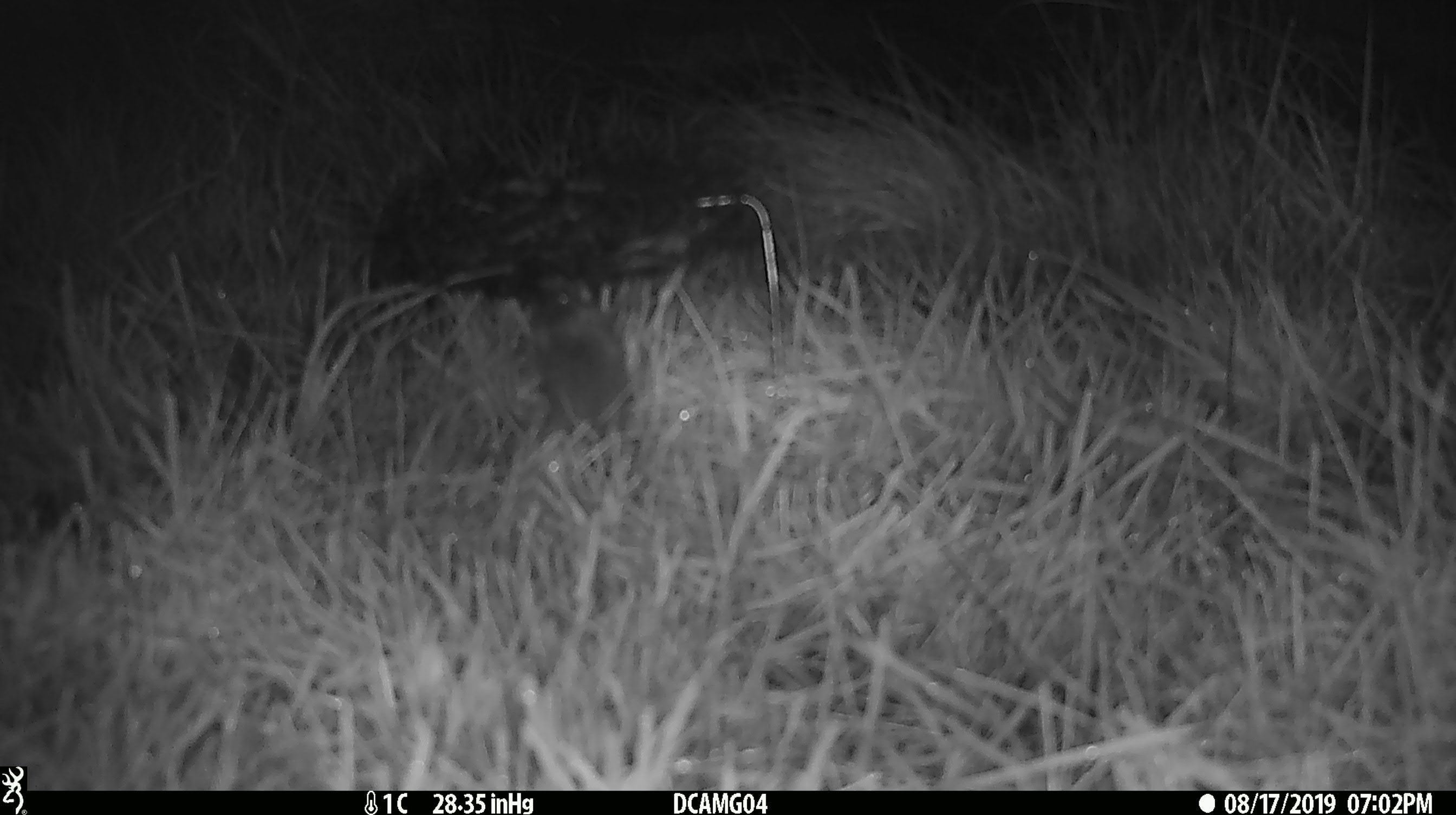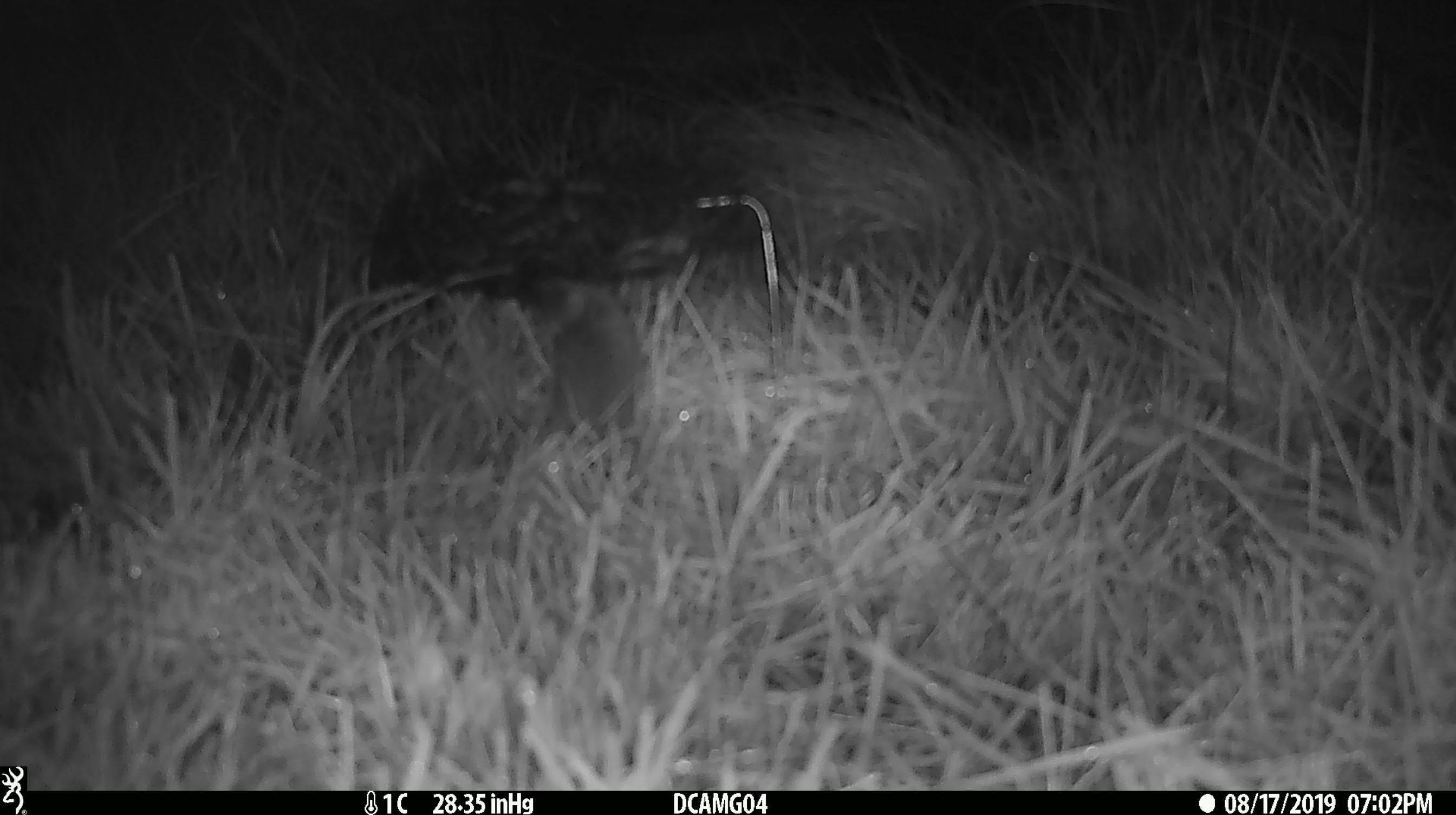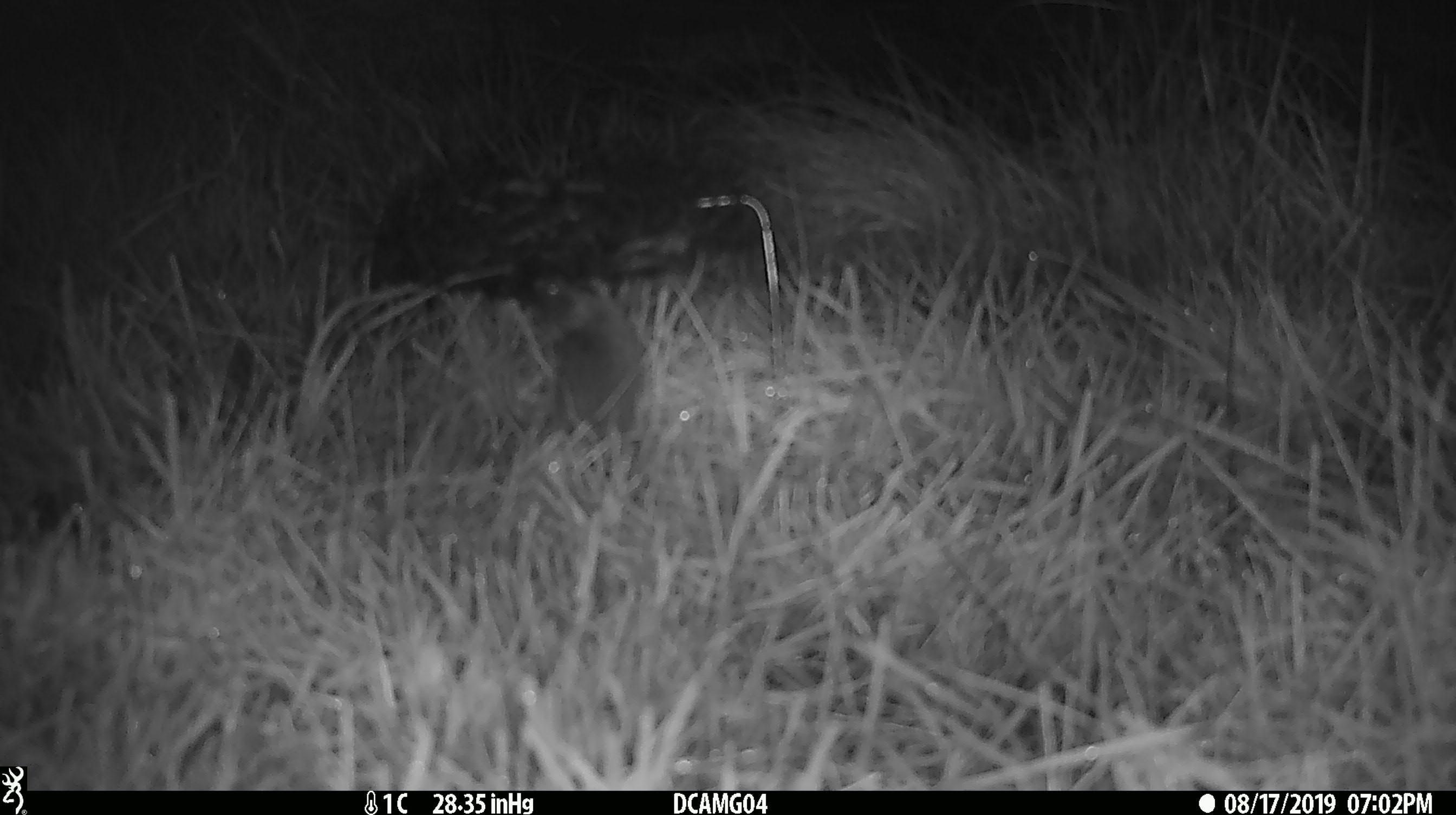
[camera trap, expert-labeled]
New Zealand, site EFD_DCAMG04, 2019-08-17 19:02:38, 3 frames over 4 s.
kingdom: Animalia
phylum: Chordata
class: Mammalia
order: Rodentia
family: Muridae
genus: Mus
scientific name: Mus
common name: mouse